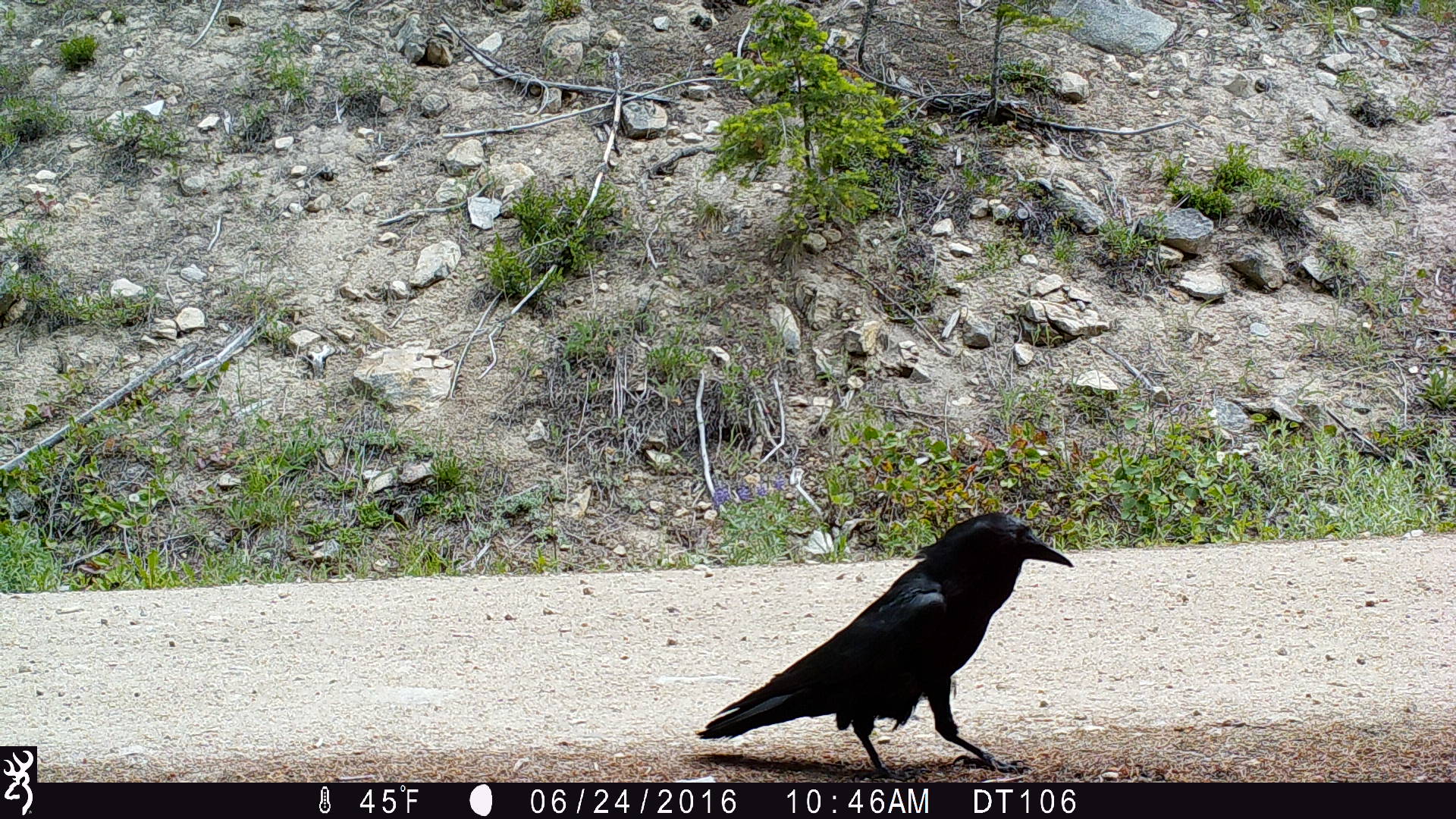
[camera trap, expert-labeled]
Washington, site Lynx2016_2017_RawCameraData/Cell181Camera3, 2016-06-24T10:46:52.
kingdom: Animalia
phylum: Chordata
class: Aves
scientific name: Aves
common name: birds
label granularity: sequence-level